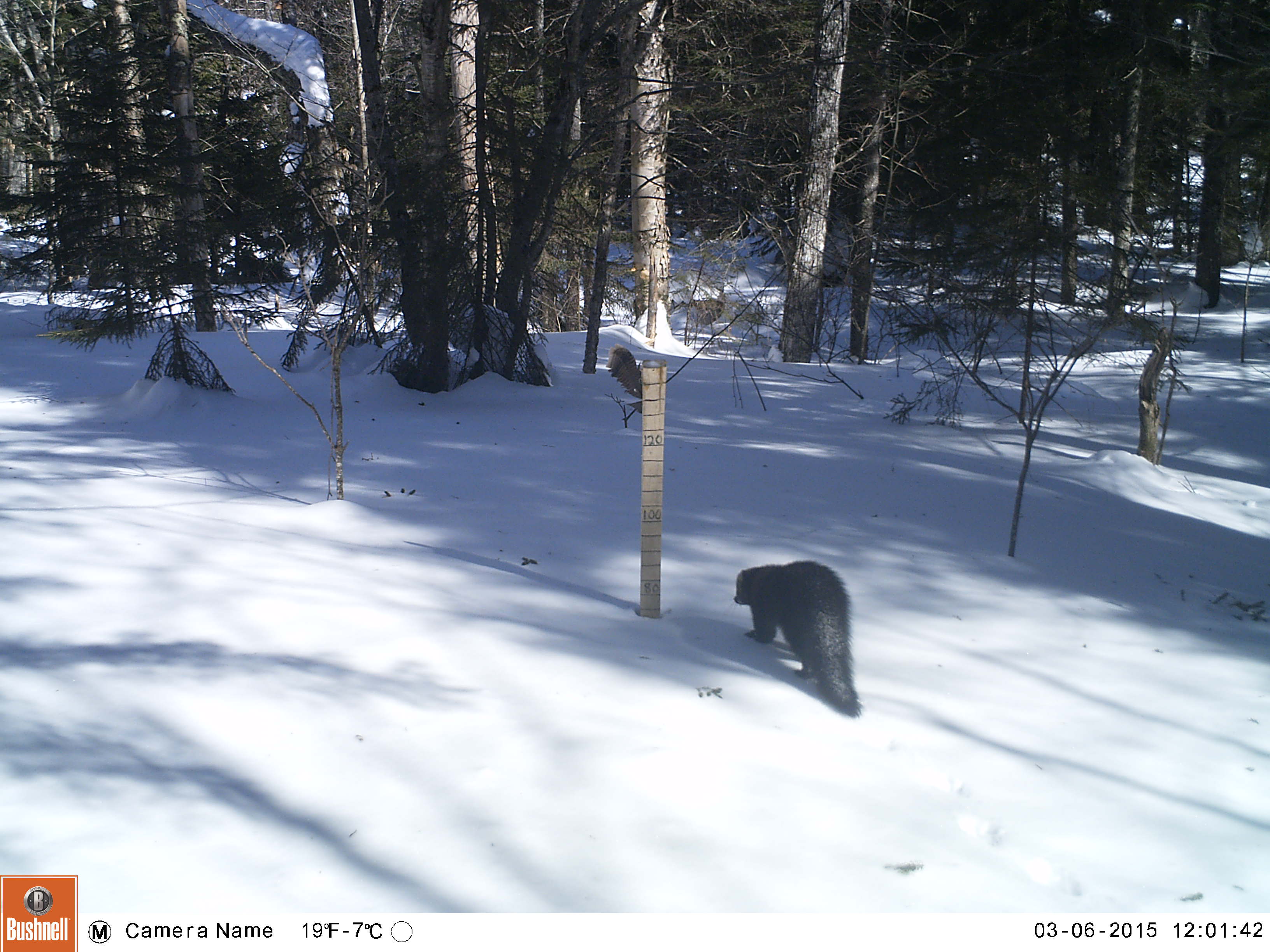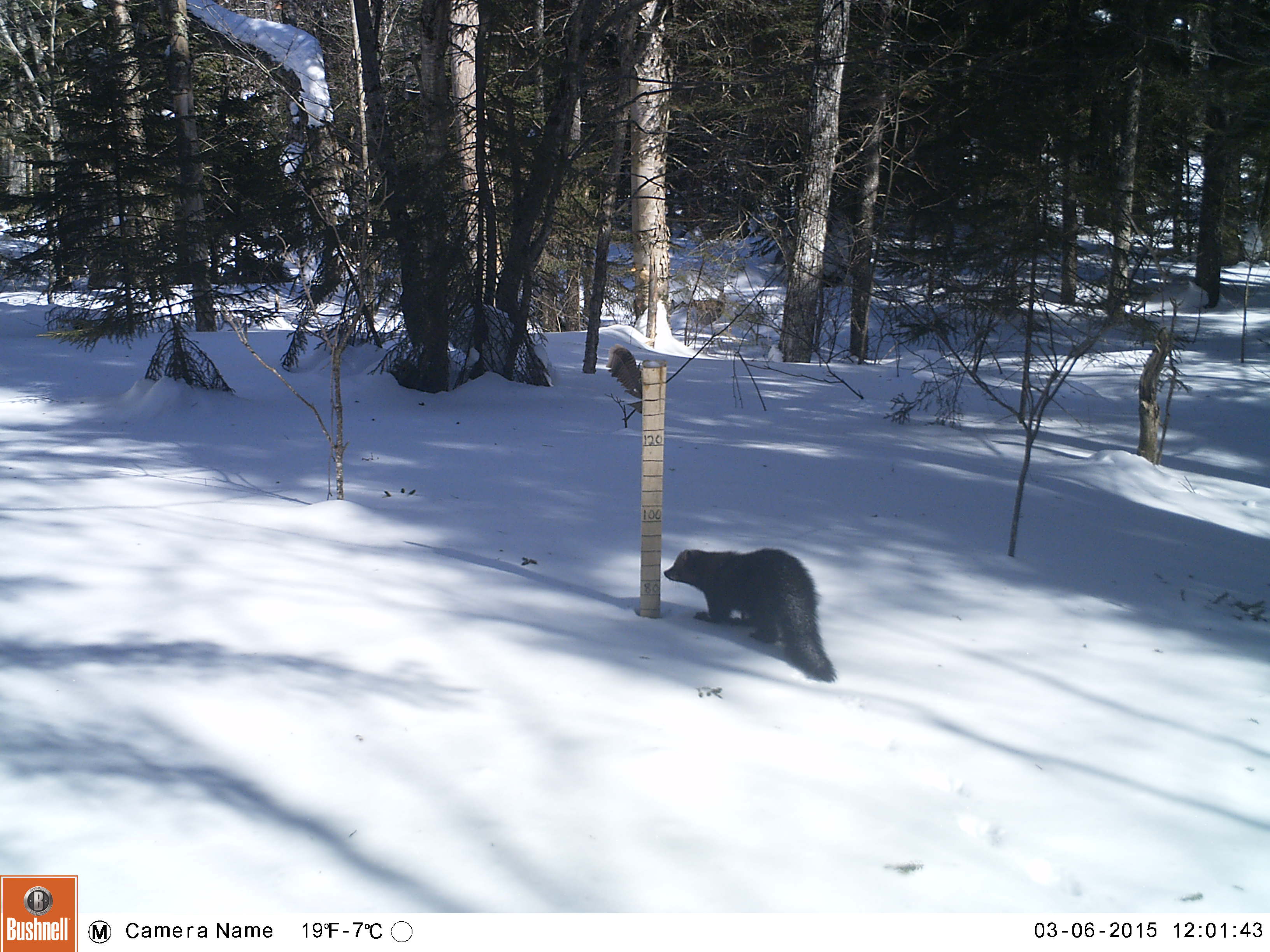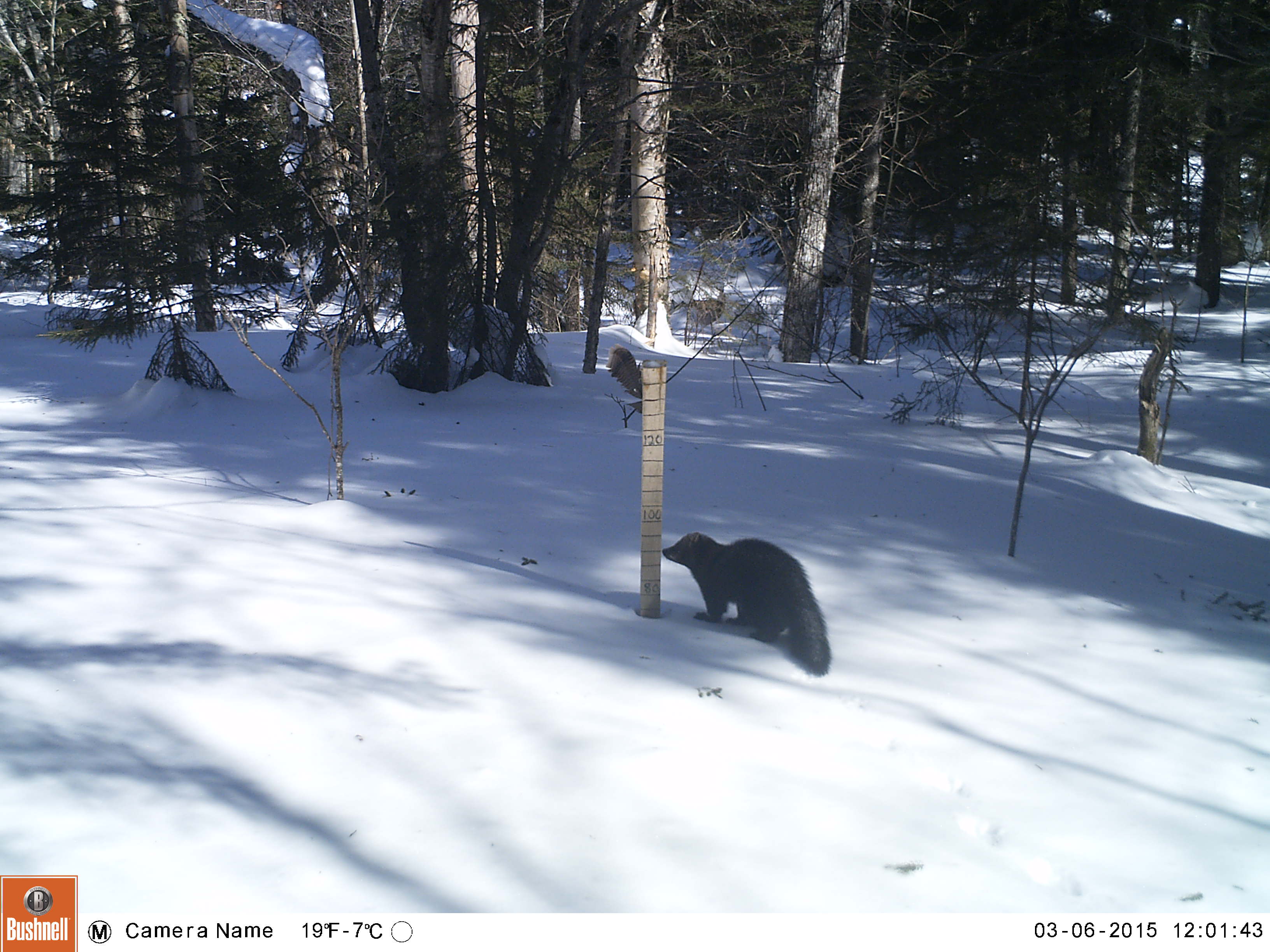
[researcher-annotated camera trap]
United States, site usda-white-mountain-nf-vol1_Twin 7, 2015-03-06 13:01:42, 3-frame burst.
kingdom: Animalia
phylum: Chordata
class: Mammalia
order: Carnivora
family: Mustelidae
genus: Pekania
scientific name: Pekania pennanti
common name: fisher